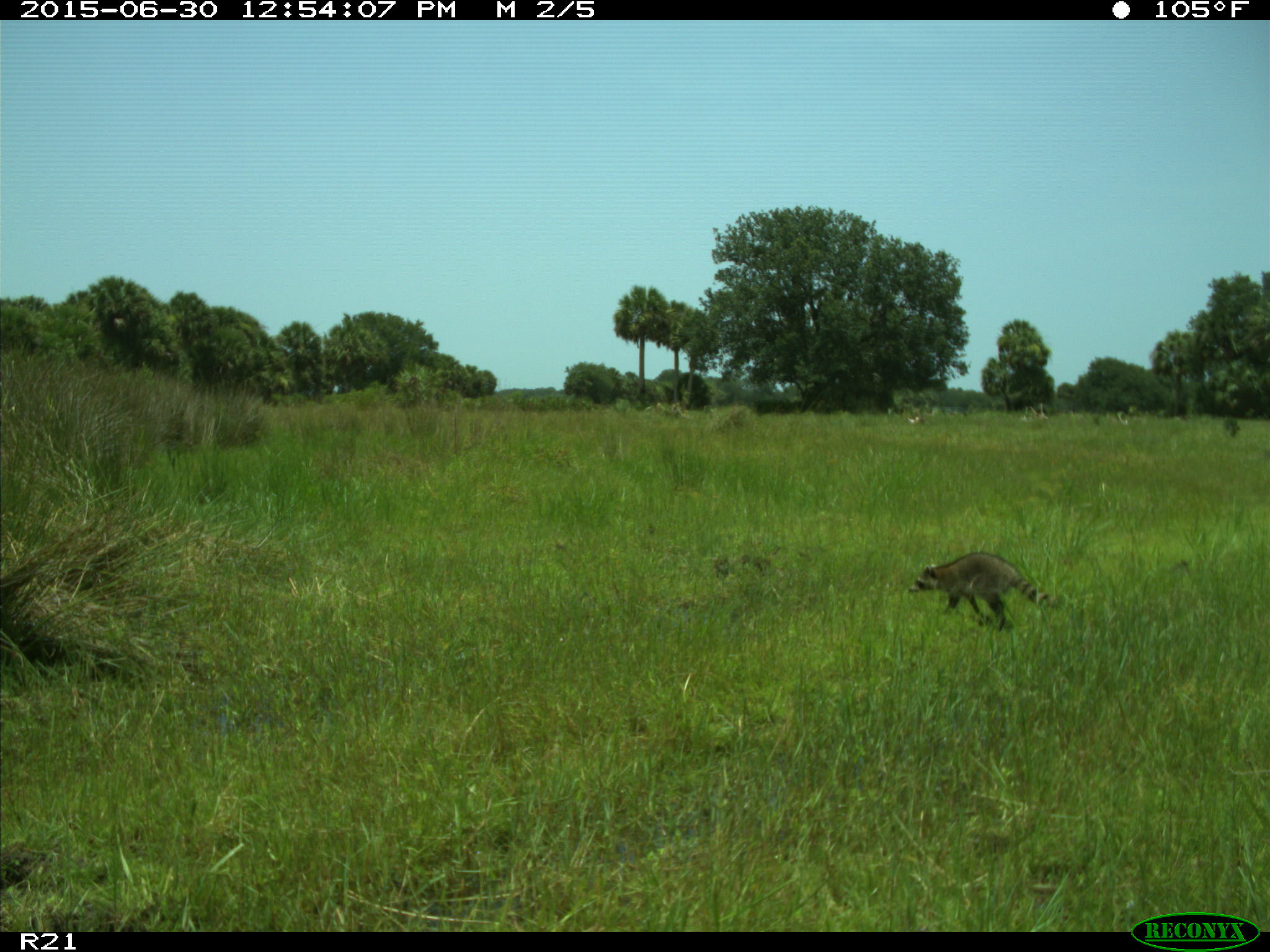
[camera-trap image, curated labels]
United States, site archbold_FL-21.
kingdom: Animalia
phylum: Chordata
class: Mammalia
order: Carnivora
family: Procyonidae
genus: Procyon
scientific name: Procyon lotor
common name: common raccoon